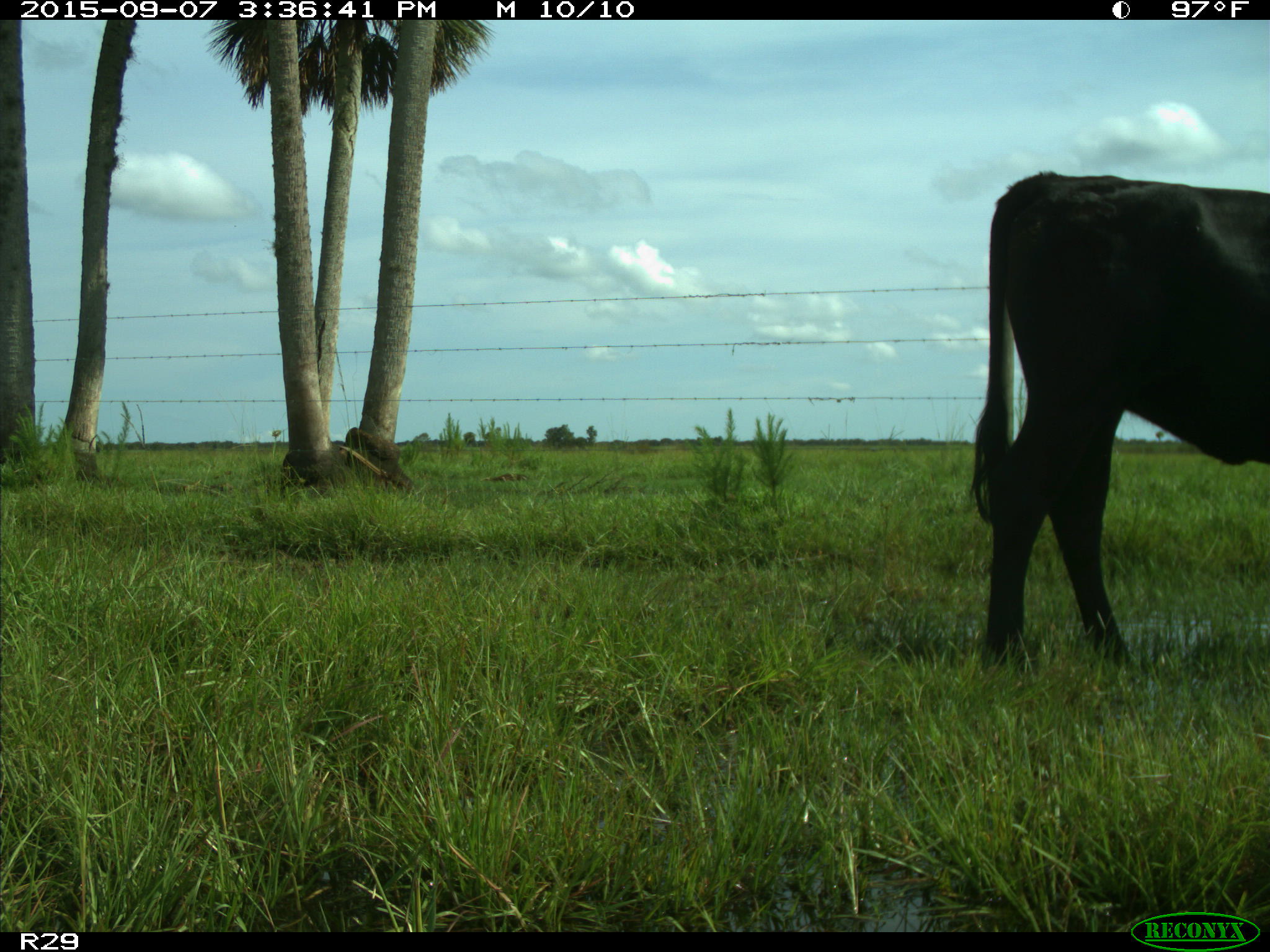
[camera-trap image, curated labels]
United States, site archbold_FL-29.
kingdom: Animalia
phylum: Chordata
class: Mammalia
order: Artiodactyla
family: Bovidae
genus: Bos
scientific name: Bos taurus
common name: domestic cow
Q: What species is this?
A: Bos taurus (domestic cow).